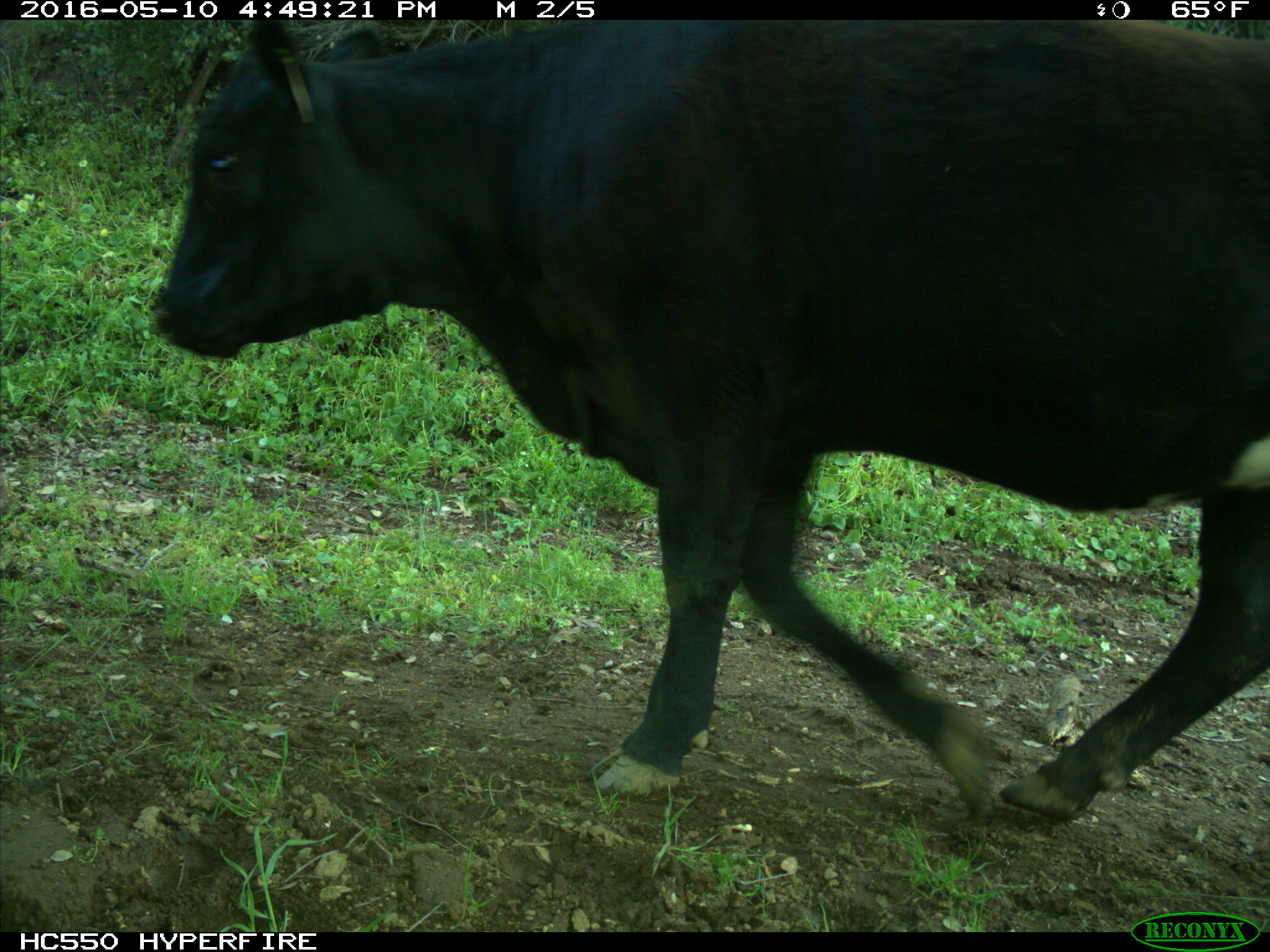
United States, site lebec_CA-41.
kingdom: Animalia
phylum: Chordata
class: Mammalia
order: Artiodactyla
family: Bovidae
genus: Bos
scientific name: Bos taurus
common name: domestic cow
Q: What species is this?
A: Bos taurus (domestic cow).